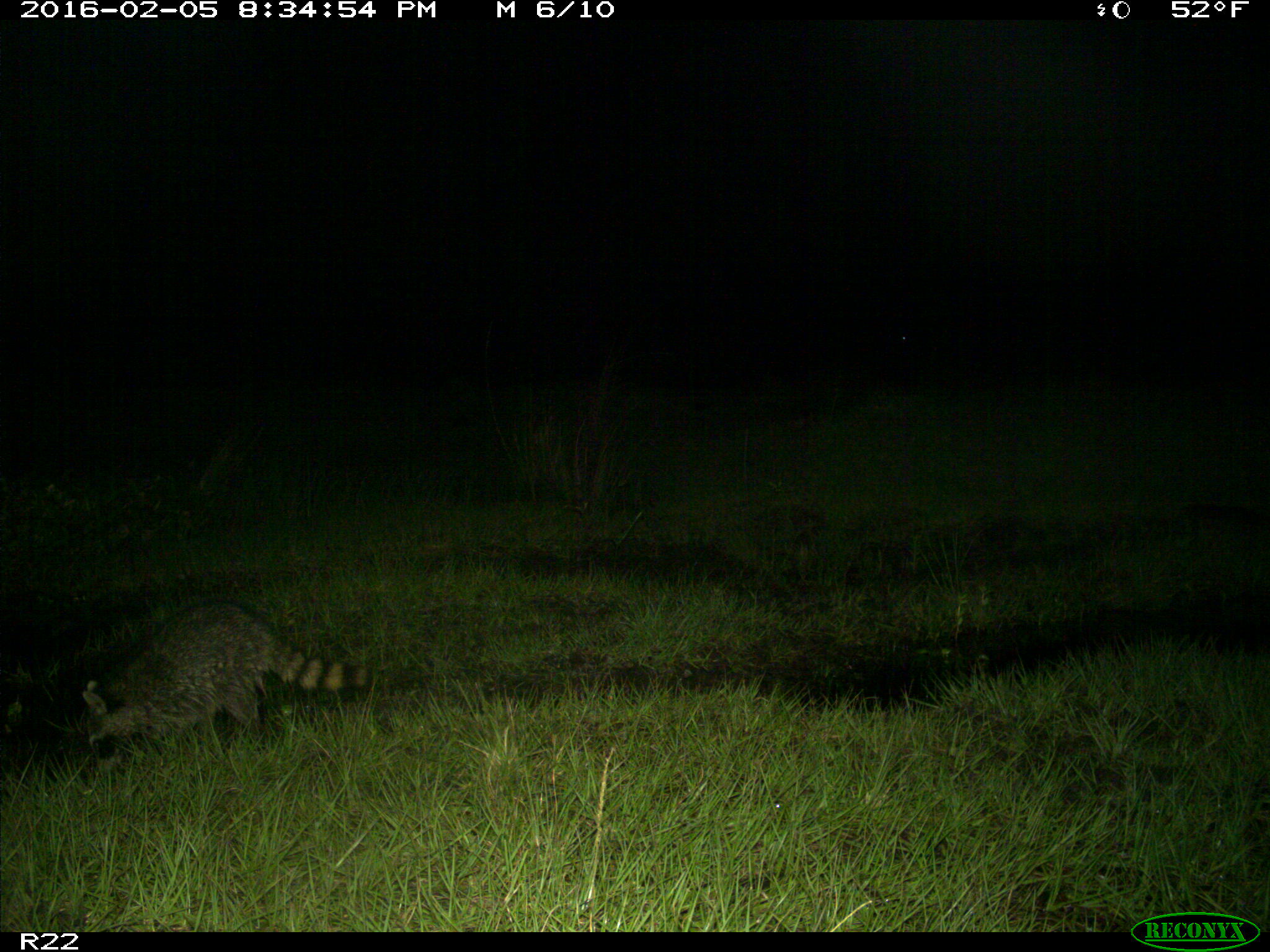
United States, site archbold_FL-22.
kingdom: Animalia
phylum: Chordata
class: Mammalia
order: Carnivora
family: Procyonidae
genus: Procyon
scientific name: Procyon lotor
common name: common raccoon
Procyon lotor (common raccoon).